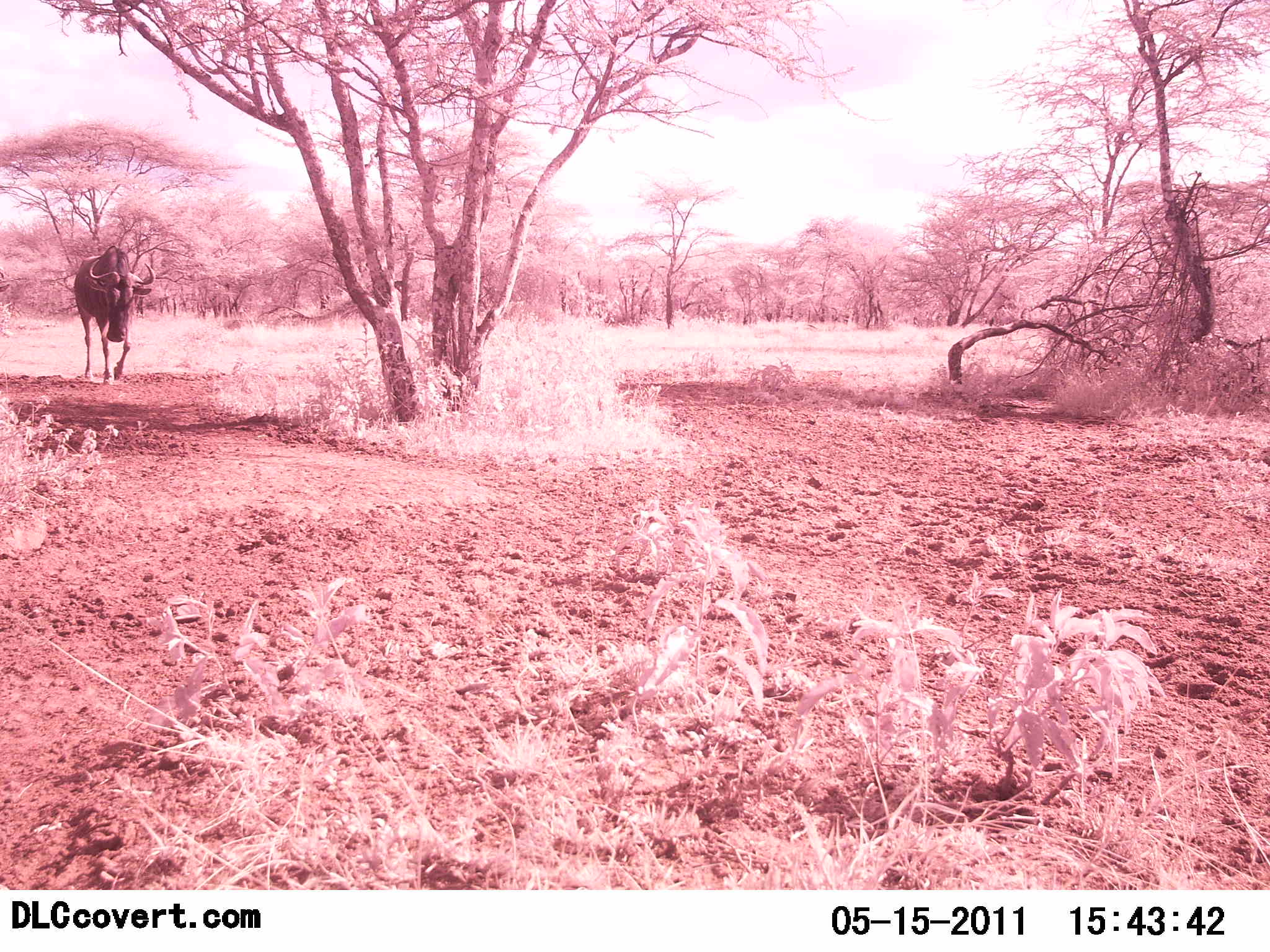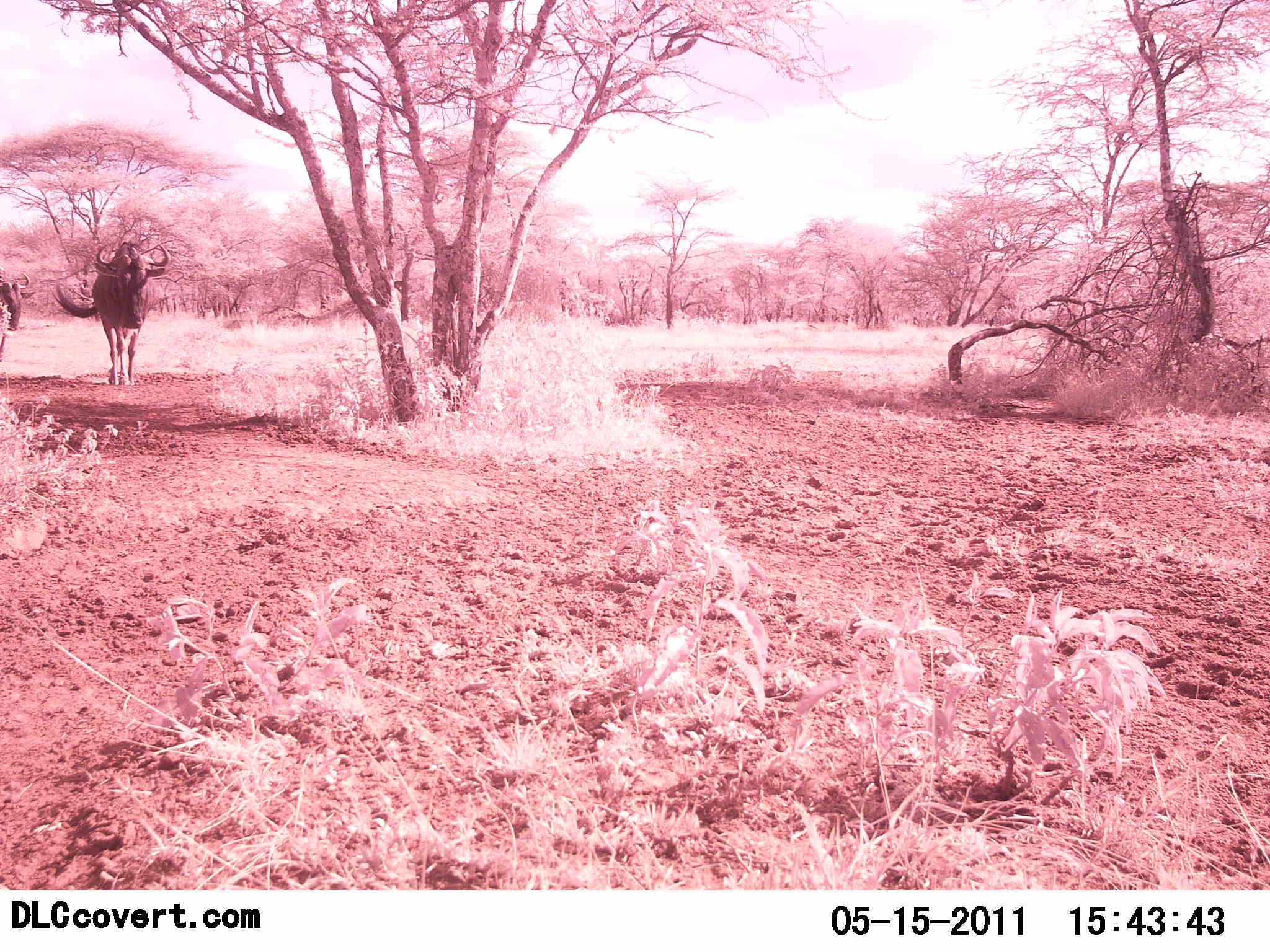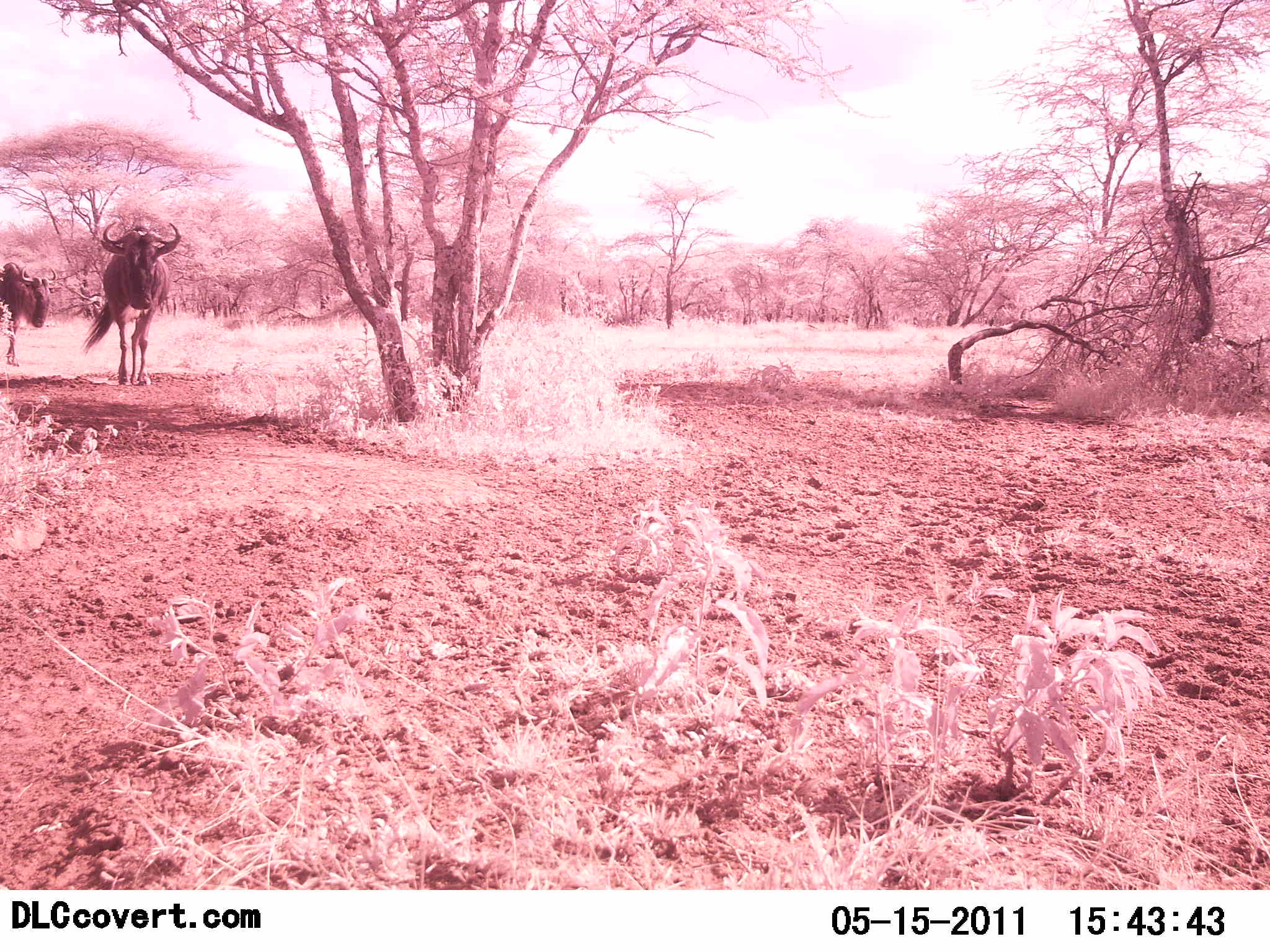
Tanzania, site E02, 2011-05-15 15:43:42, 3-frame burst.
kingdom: Animalia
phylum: Chordata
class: Mammalia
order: Artiodactyla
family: Bovidae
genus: Connochaetes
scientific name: Connochaetes taurinus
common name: blue wildebeest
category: wildebeest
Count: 2.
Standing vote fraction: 0%.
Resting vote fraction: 0%.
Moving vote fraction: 100%.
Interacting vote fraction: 0%.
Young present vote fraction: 0%.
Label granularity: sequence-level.